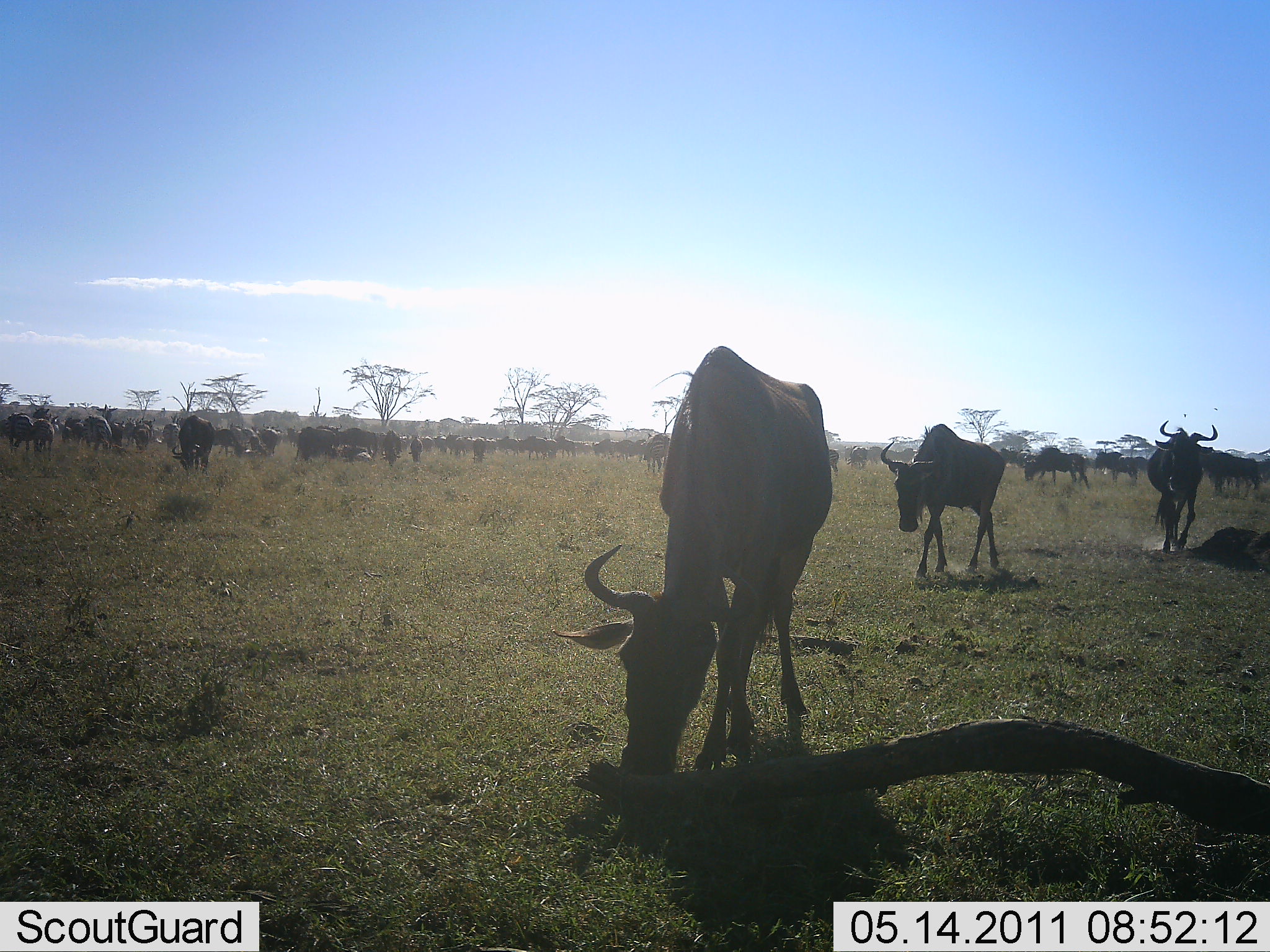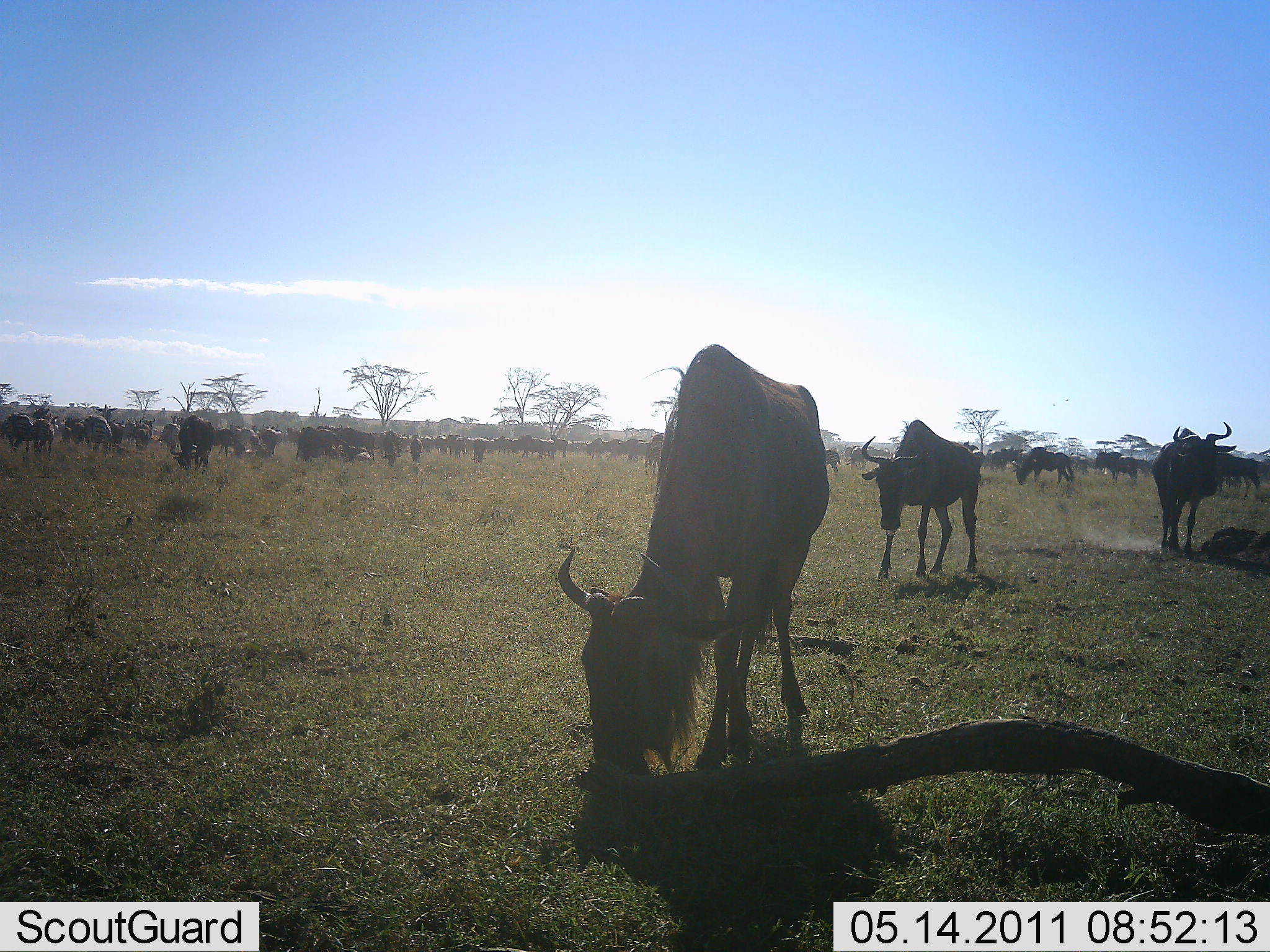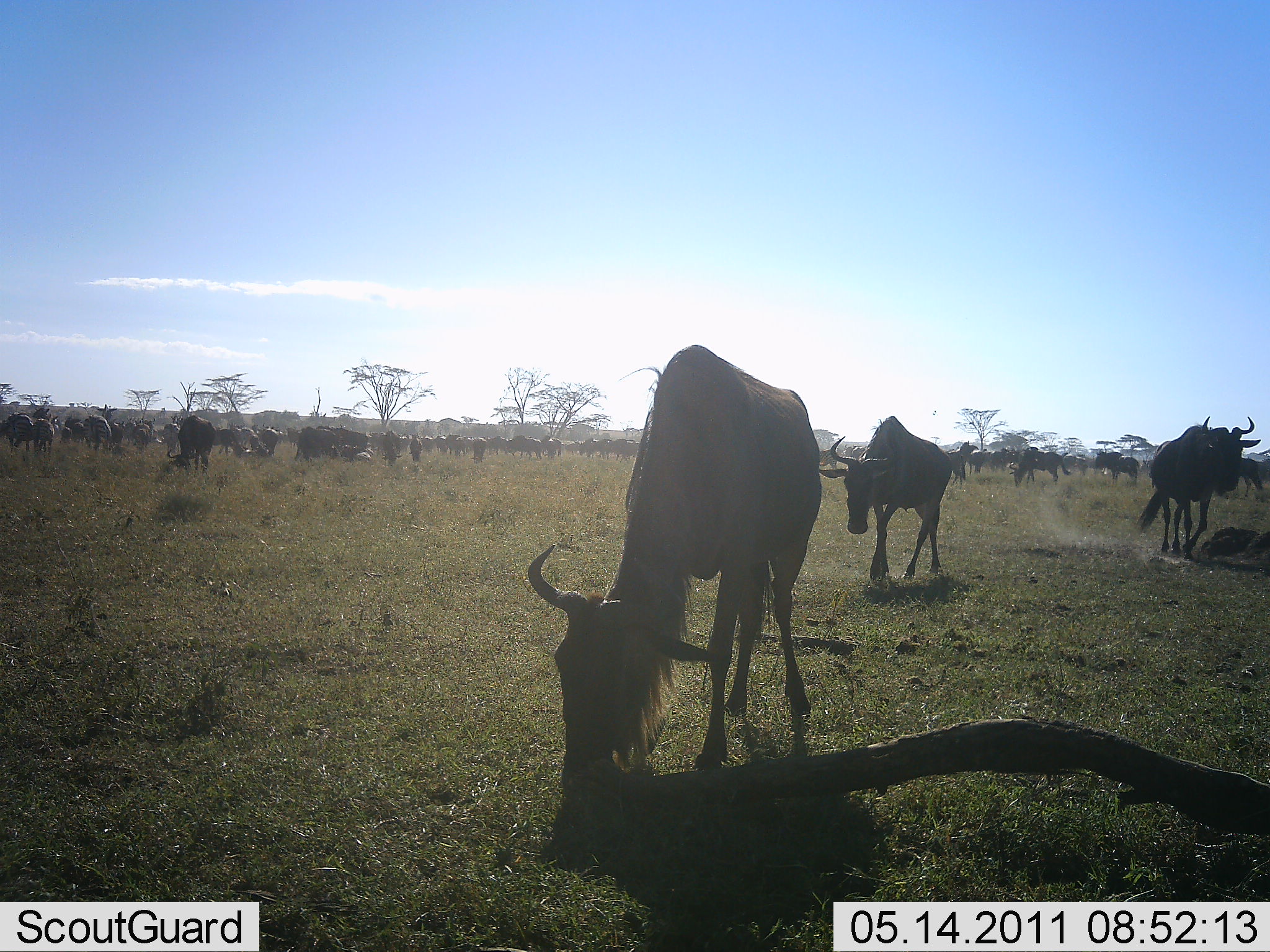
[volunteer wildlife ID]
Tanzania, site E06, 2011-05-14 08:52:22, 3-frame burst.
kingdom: Animalia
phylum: Chordata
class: Mammalia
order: Artiodactyla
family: Bovidae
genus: Connochaetes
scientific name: Connochaetes taurinus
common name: blue wildebeest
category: wildebeest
Wildebeest (blue wildebeest) (Connochaetes taurinus), count 51+. Behavior (volunteer vote fractions): standing 27%, resting 9%, moving 73%, interacting 0%. Young present (vote fraction): 0%. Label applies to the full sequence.